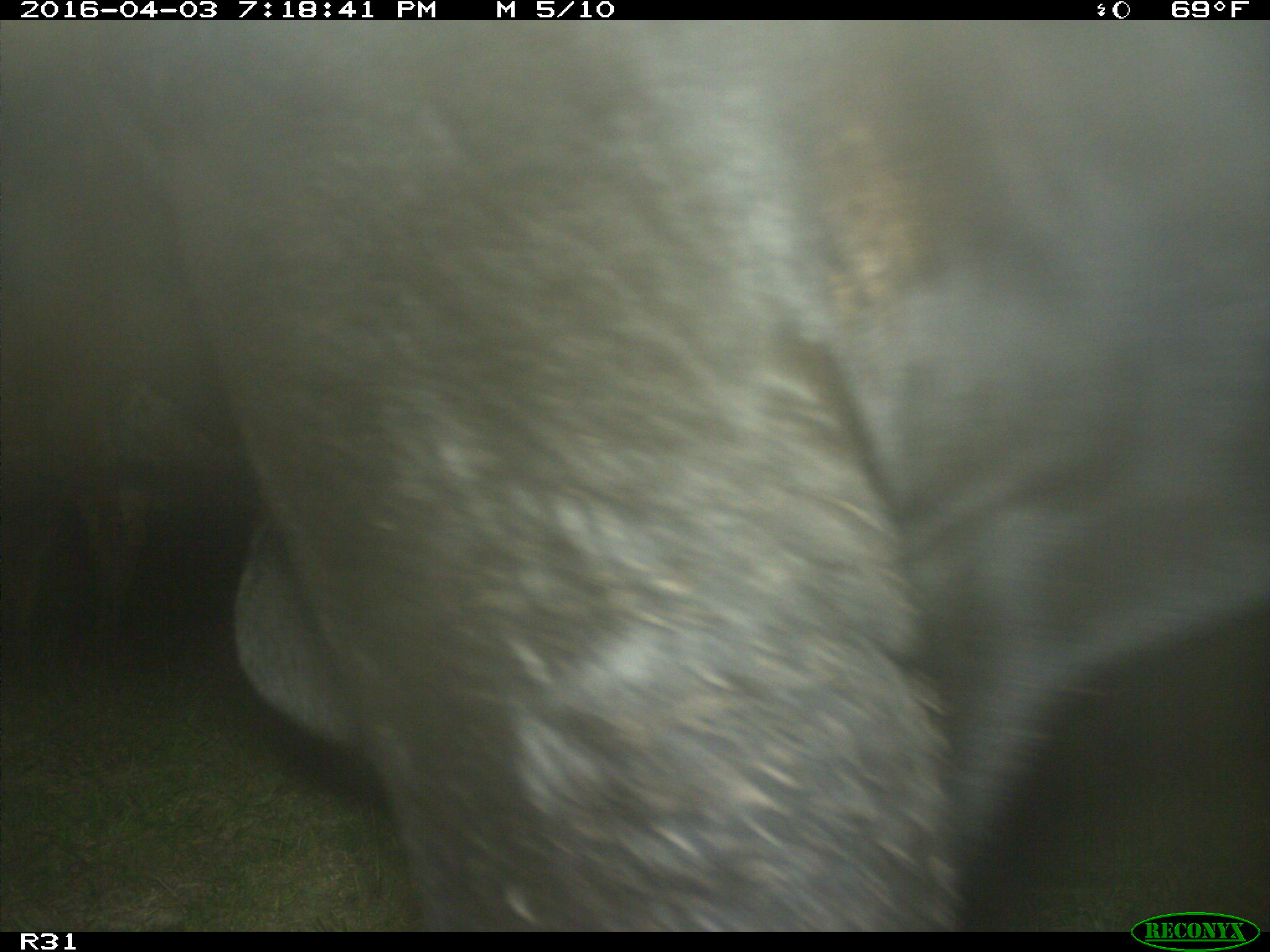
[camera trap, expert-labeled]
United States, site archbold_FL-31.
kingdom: Animalia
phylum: Chordata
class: Mammalia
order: Artiodactyla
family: Bovidae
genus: Bos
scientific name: Bos taurus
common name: domestic cow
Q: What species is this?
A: Bos taurus (domestic cow).